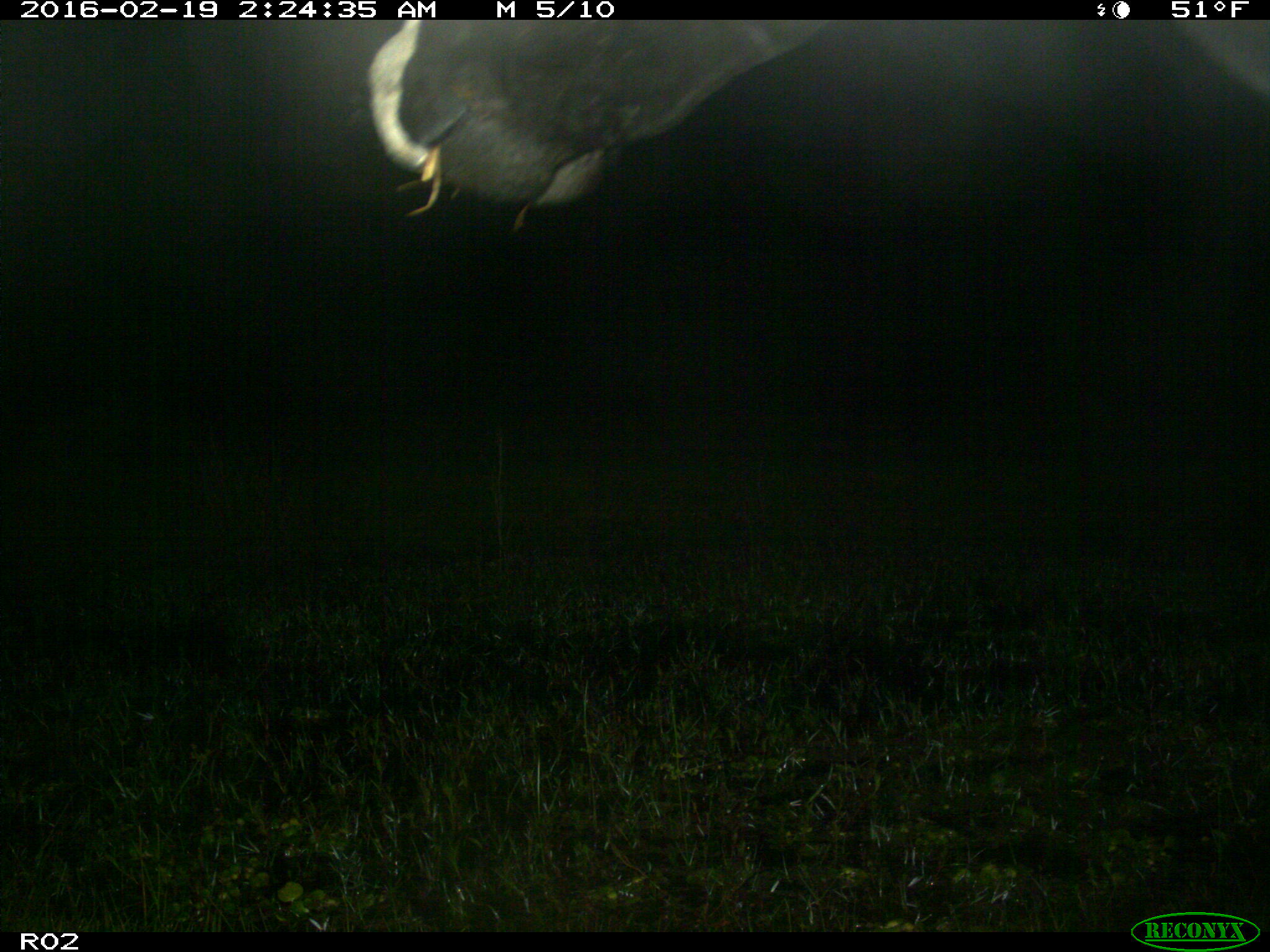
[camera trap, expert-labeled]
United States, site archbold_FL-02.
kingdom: Animalia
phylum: Chordata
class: Mammalia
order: Artiodactyla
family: Bovidae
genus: Bos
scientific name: Bos taurus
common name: domestic cow